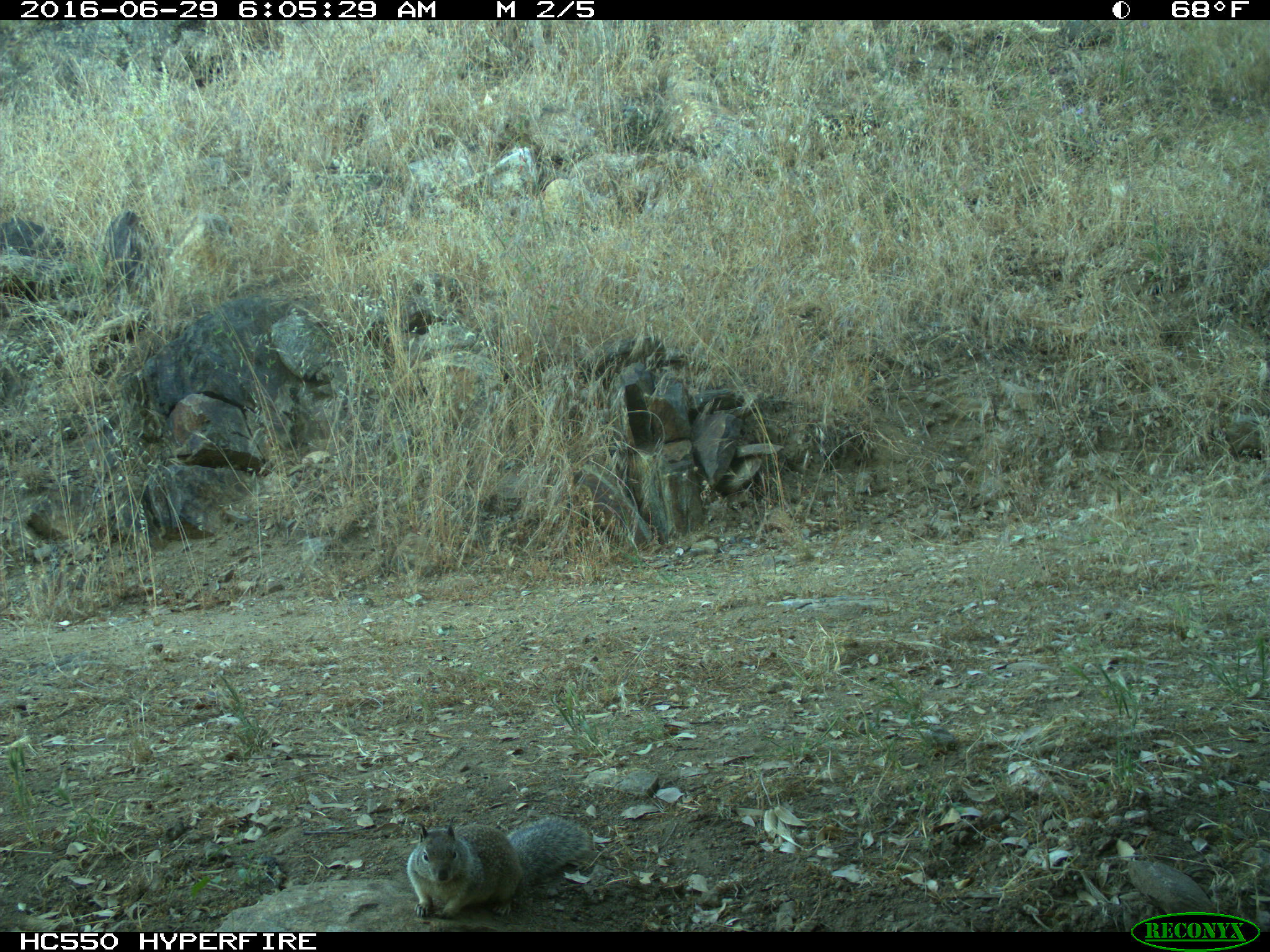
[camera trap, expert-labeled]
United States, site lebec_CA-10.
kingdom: Animalia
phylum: Chordata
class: Mammalia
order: Rodentia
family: Sciuridae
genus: Otospermophilus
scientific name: Otospermophilus beecheyi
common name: california ground squirrel